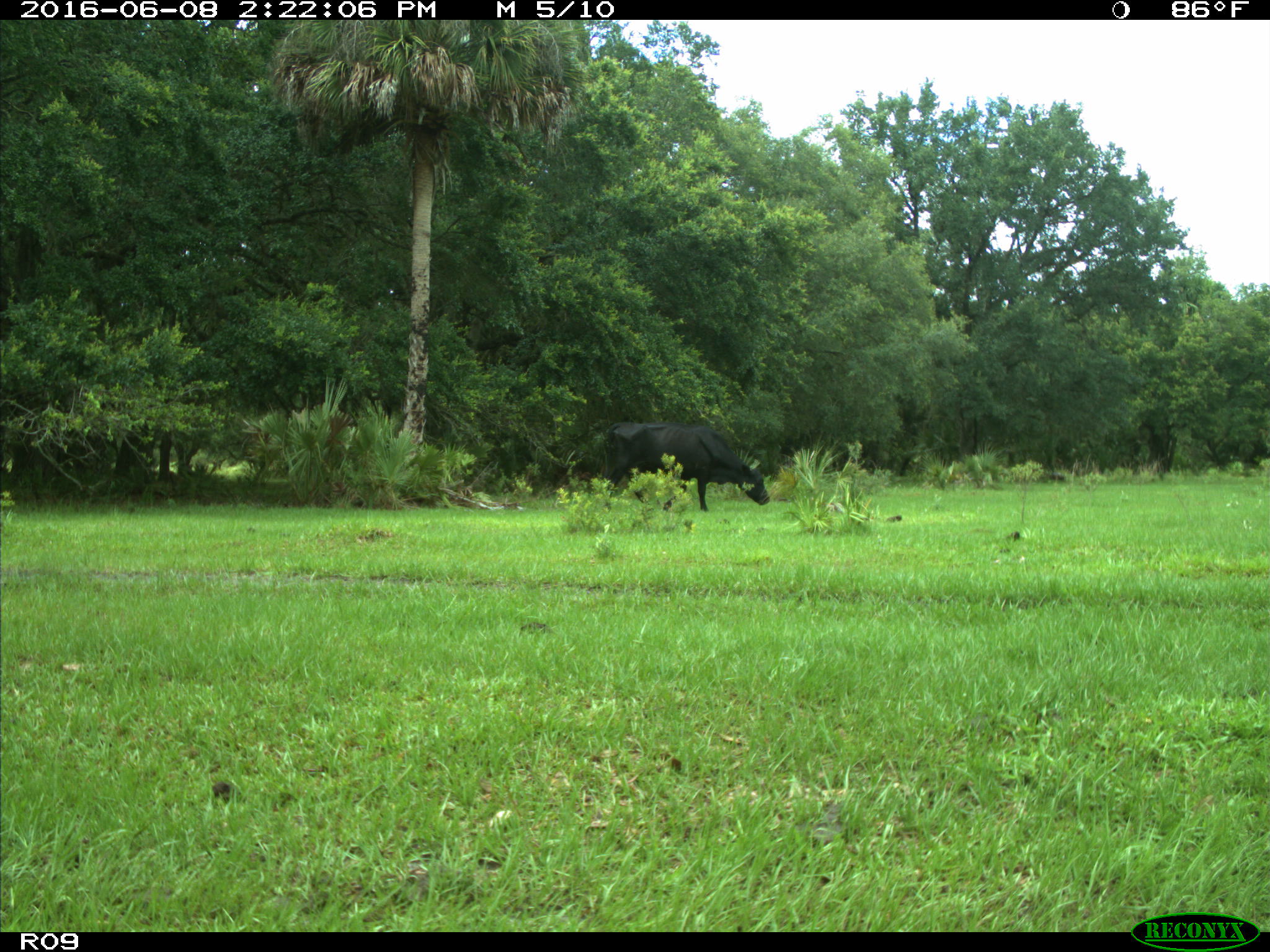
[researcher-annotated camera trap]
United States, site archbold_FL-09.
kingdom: Animalia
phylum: Chordata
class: Mammalia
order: Artiodactyla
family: Bovidae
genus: Bos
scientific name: Bos taurus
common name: domestic cow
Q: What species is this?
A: Bos taurus (domestic cow).